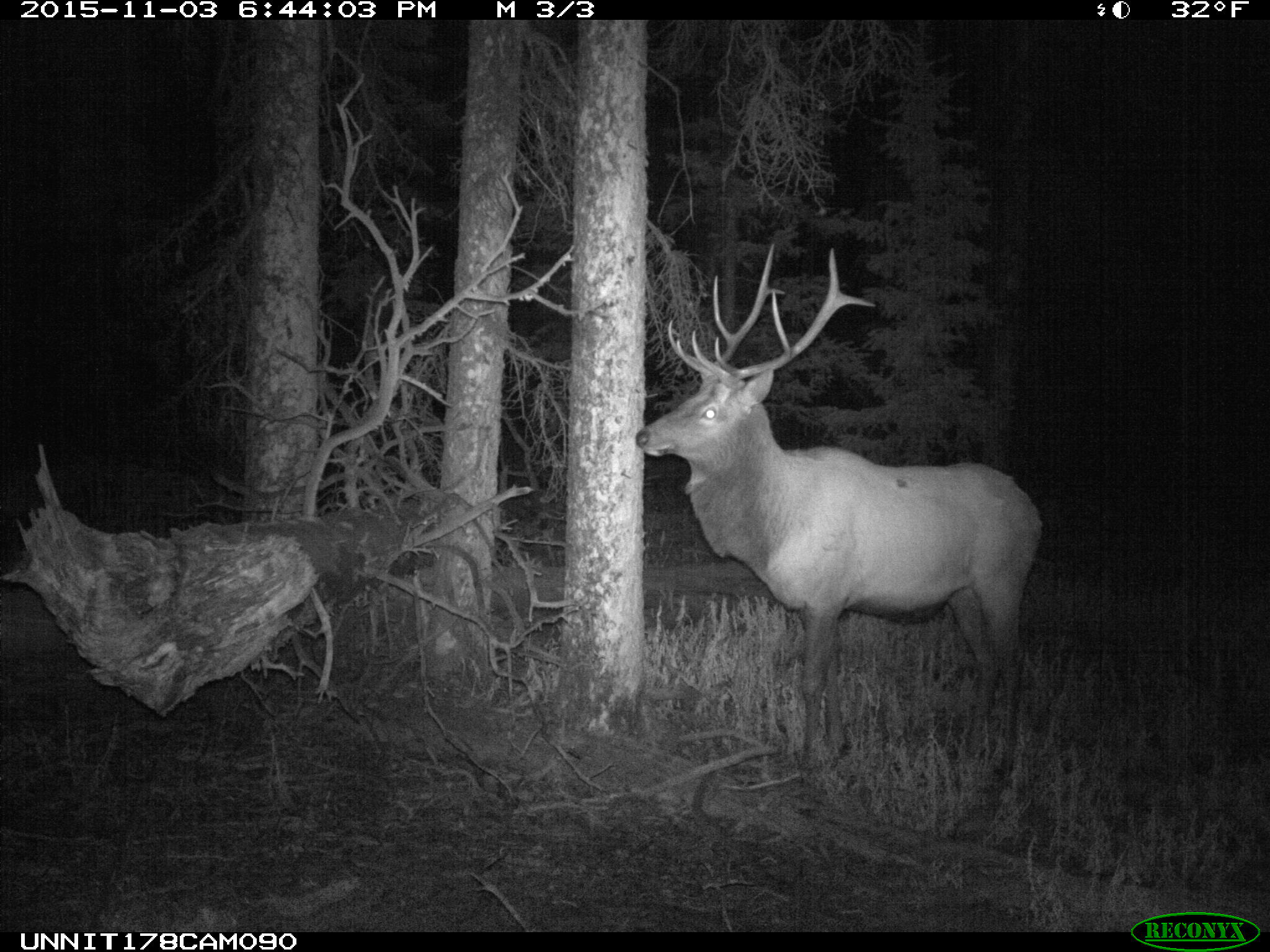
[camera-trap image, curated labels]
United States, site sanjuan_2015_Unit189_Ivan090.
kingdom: Animalia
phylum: Chordata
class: Mammalia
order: Artiodactyla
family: Cervidae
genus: Cervus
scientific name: Cervus elaphus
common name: red deer